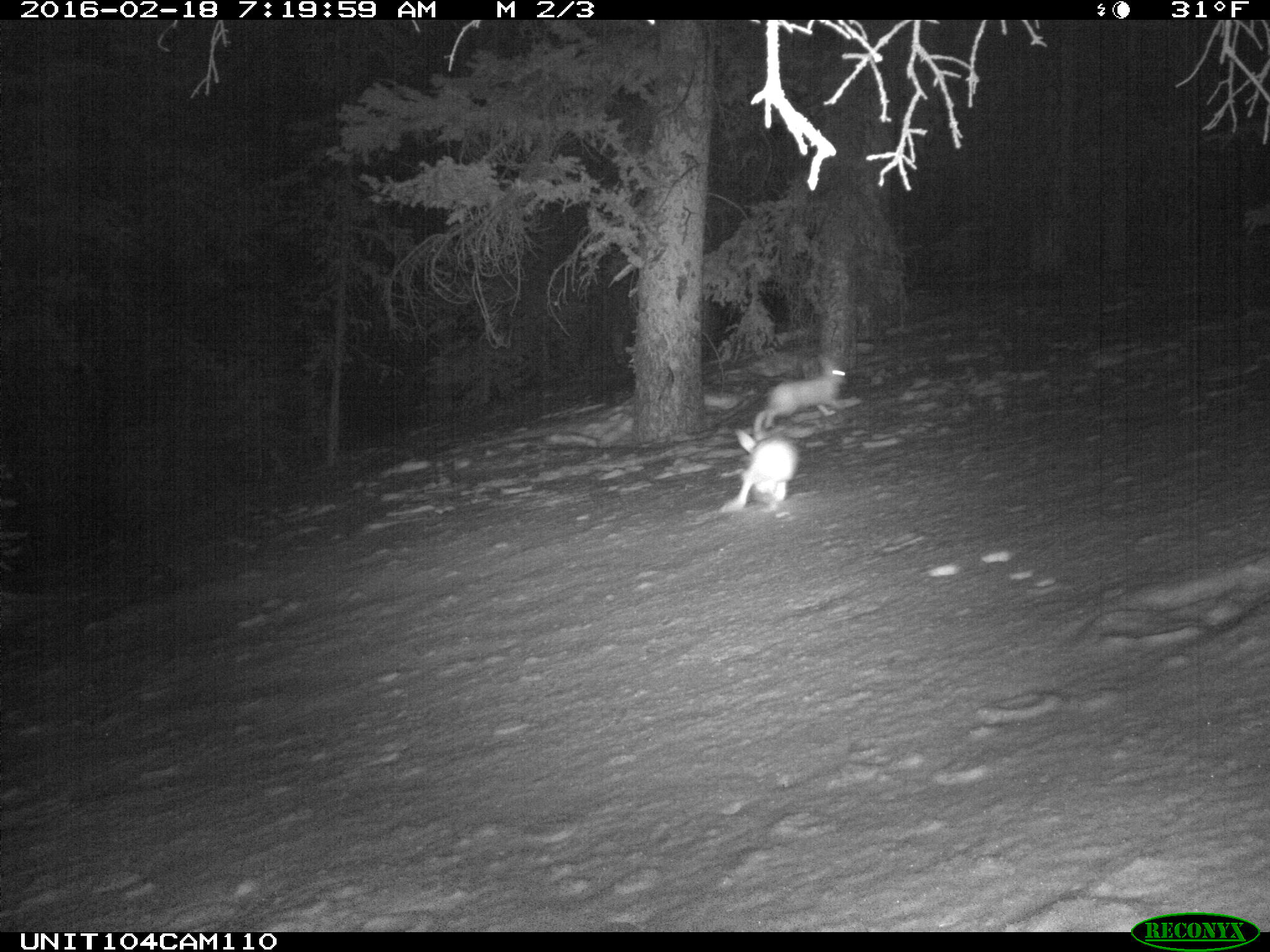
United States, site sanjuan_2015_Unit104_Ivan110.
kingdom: Animalia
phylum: Chordata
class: Mammalia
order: Lagomorpha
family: Leporidae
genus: Lepus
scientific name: Lepus americanus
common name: snowshoe hare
Lepus americanus (snowshoe hare).